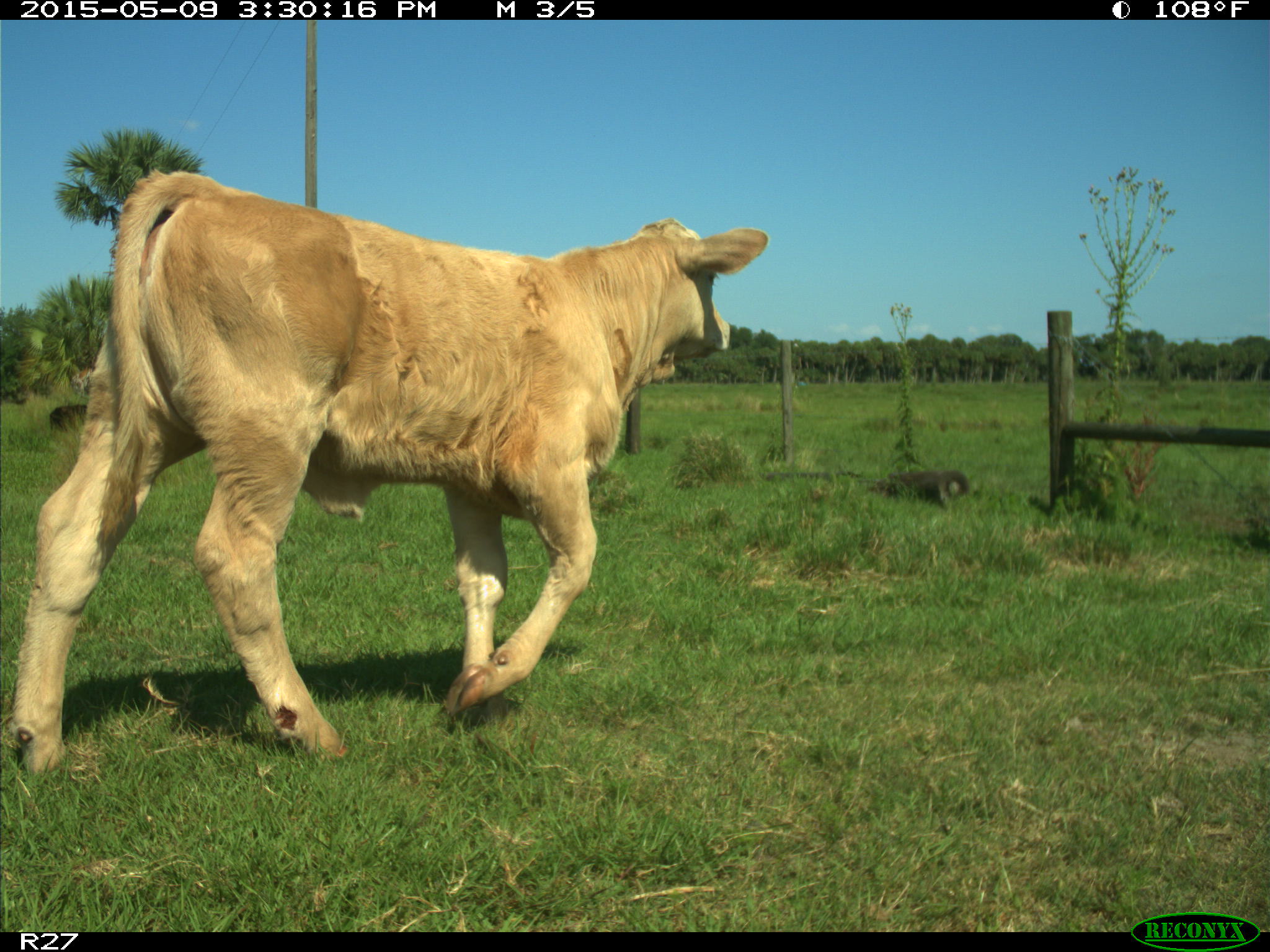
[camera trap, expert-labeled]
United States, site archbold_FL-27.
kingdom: Animalia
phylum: Chordata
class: Mammalia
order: Artiodactyla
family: Bovidae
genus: Bos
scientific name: Bos taurus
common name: domestic cow